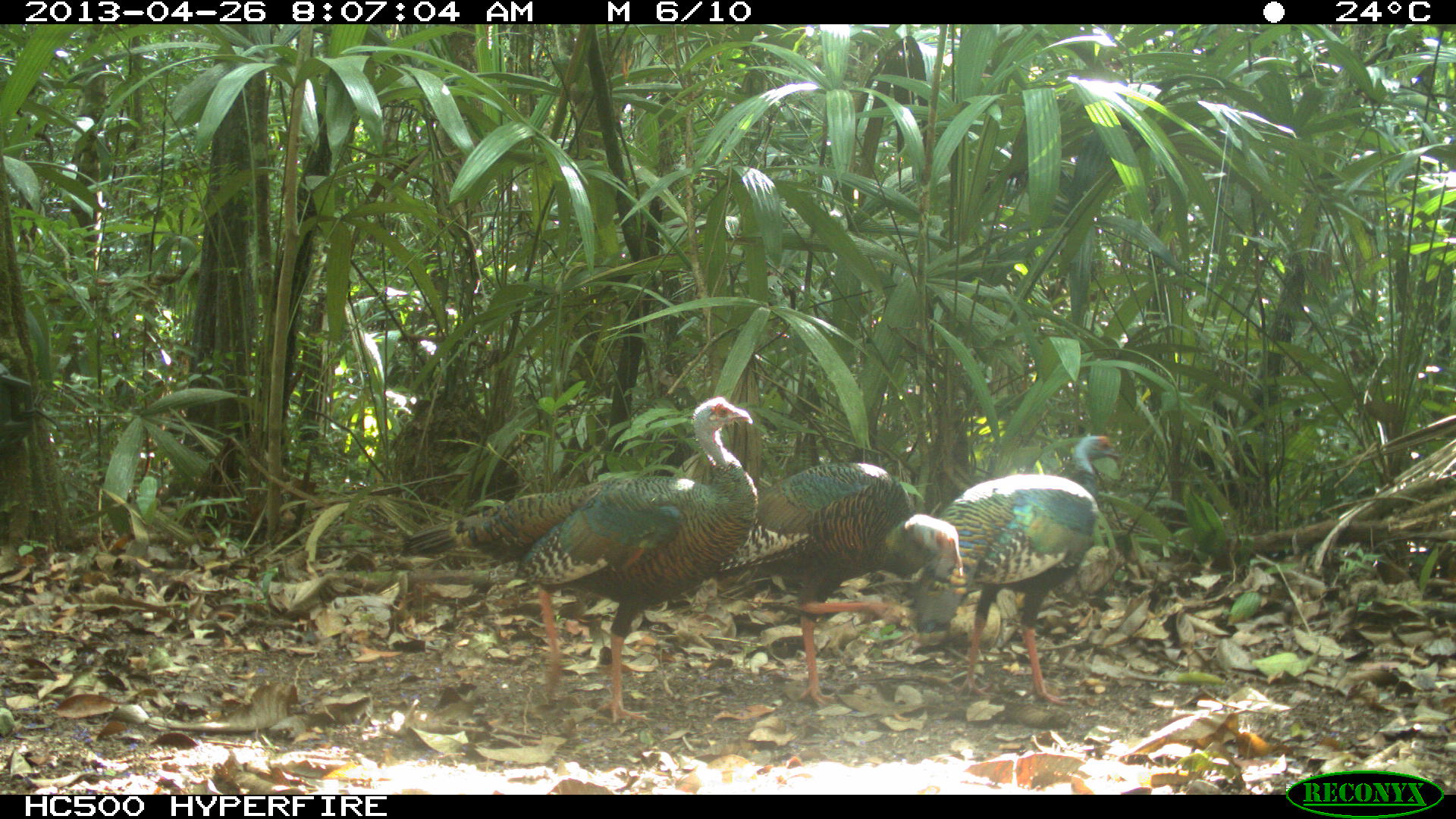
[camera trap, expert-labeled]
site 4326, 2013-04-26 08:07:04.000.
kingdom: Animalia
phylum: Chordata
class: Aves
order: Galliformes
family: Phasianidae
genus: Meleagris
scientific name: Meleagris ocellata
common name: ocellated turkey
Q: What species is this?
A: Meleagris ocellata (ocellated turkey).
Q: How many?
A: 4.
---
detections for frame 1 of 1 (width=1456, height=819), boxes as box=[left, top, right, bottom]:
meleagris ocellata: box=[390, 394, 760, 728]; box=[715, 459, 963, 714]; box=[917, 435, 1122, 702]